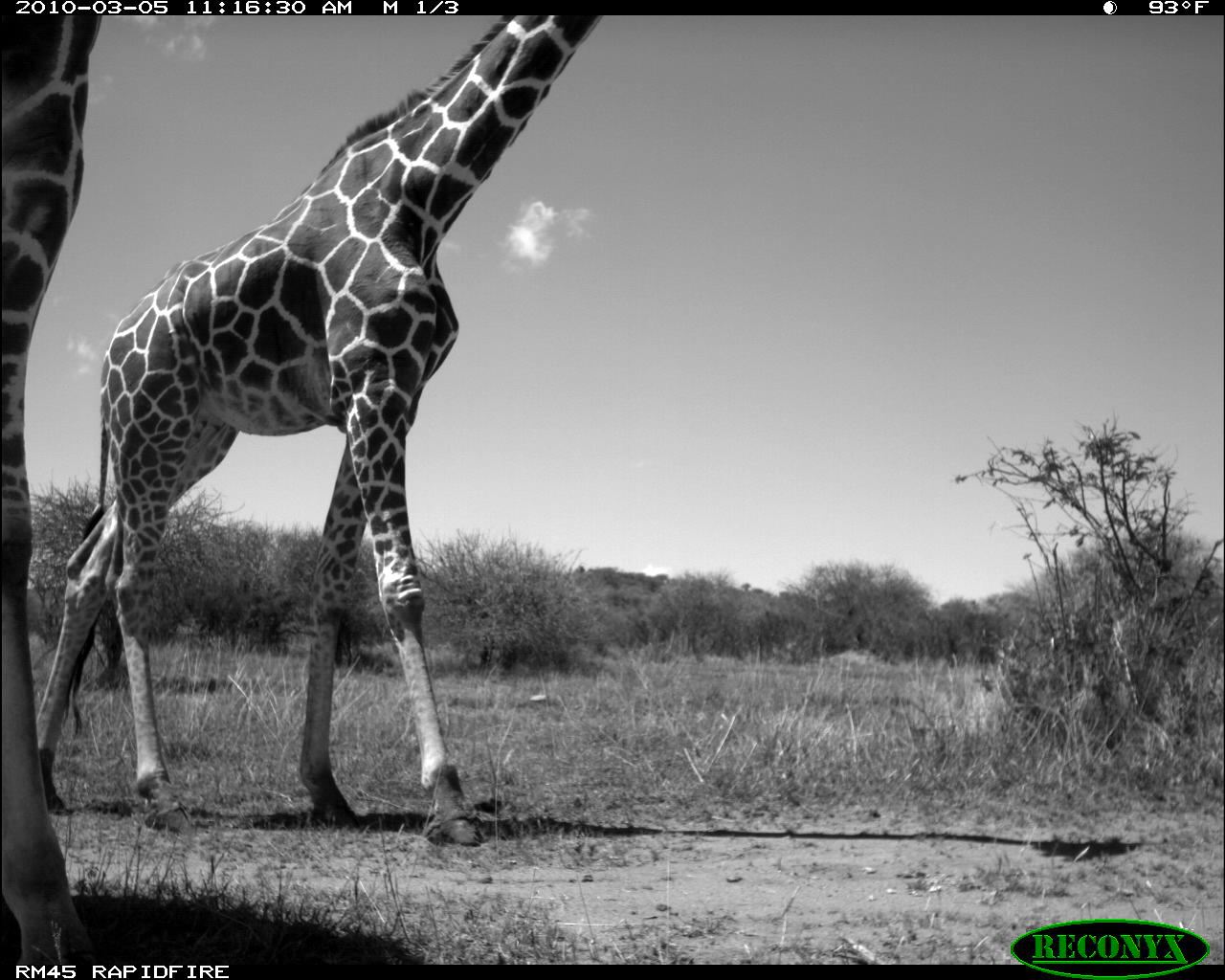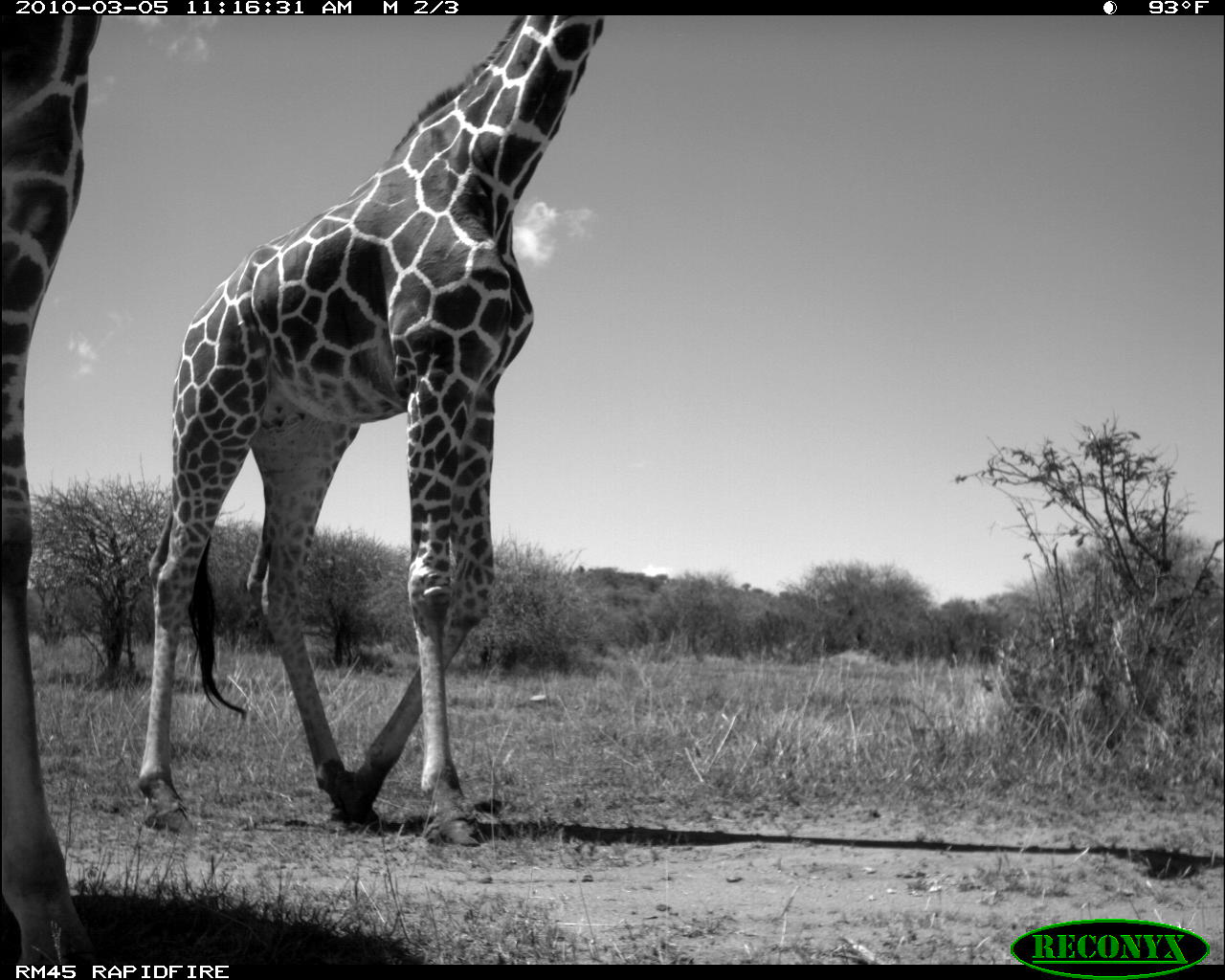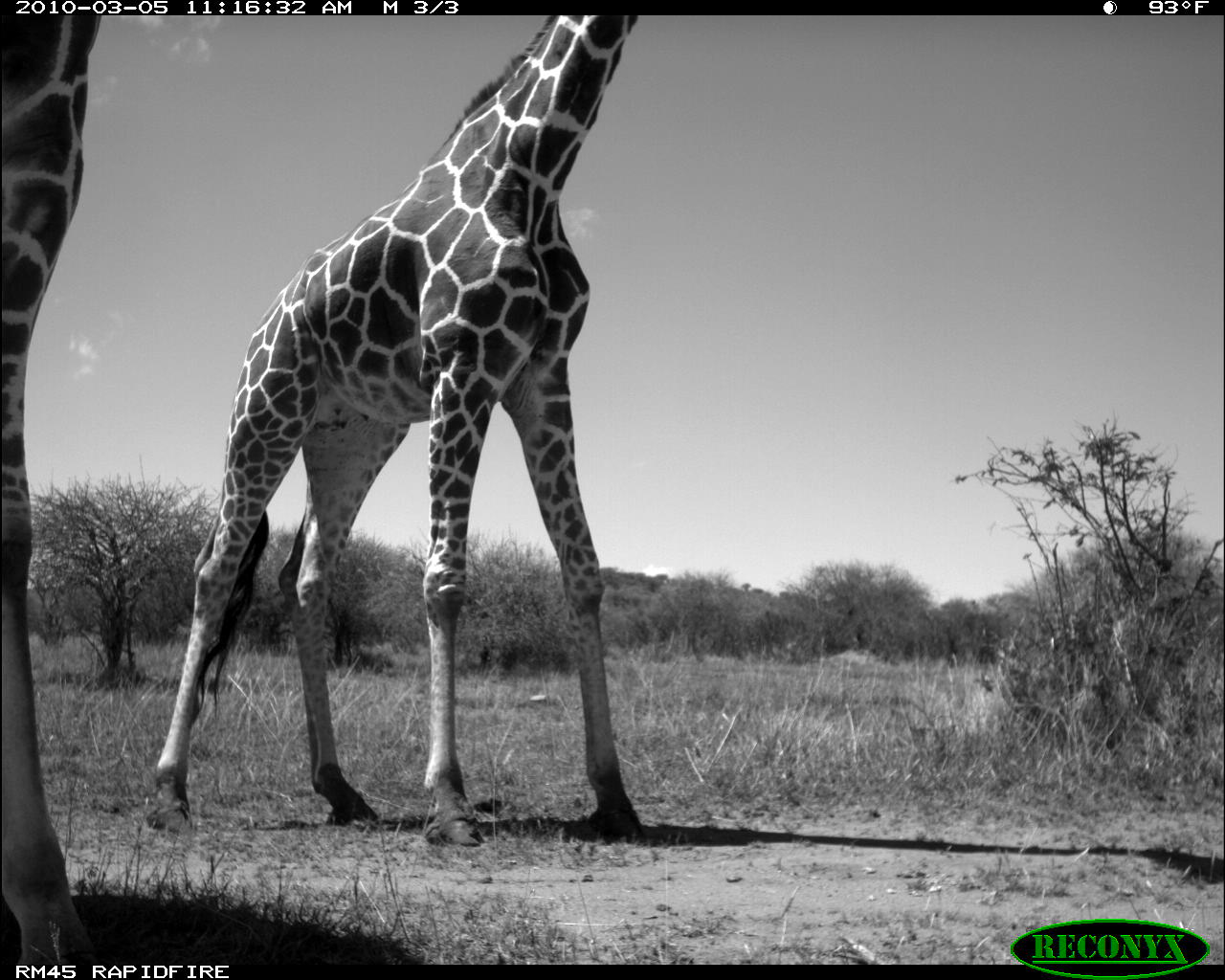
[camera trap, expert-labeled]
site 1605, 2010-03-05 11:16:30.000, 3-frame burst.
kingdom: Animalia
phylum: Chordata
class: Mammalia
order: Artiodactyla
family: Giraffidae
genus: Giraffa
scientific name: Giraffa camelopardalis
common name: giraffe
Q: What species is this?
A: Giraffa camelopardalis (giraffe).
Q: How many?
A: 2.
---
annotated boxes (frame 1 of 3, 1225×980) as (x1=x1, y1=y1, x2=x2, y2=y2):
giraffa camelopardalis: (x1=31, y1=11, x2=602, y2=844); (x1=0, y1=2, x2=100, y2=964)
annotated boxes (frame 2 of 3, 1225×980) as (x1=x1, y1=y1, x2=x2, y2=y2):
giraffa camelopardalis: (x1=140, y1=11, x2=602, y2=844); (x1=0, y1=2, x2=100, y2=964)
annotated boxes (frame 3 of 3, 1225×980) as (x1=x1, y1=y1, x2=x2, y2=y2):
giraffa camelopardalis: (x1=143, y1=11, x2=633, y2=834); (x1=0, y1=2, x2=100, y2=964)